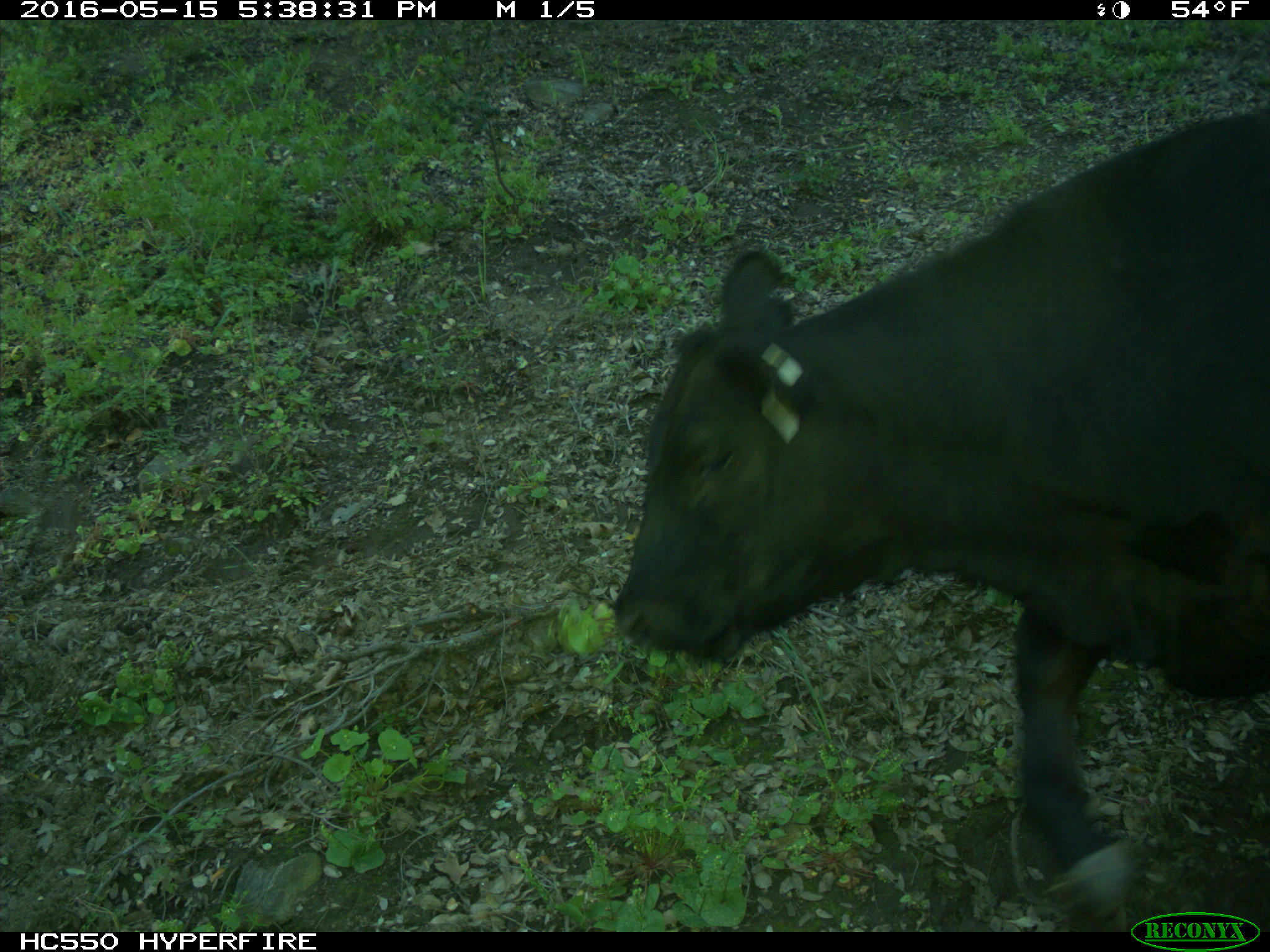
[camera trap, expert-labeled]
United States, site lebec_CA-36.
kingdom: Animalia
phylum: Chordata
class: Mammalia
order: Artiodactyla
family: Bovidae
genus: Bos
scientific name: Bos taurus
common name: domestic cow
Bos taurus (domestic cow).